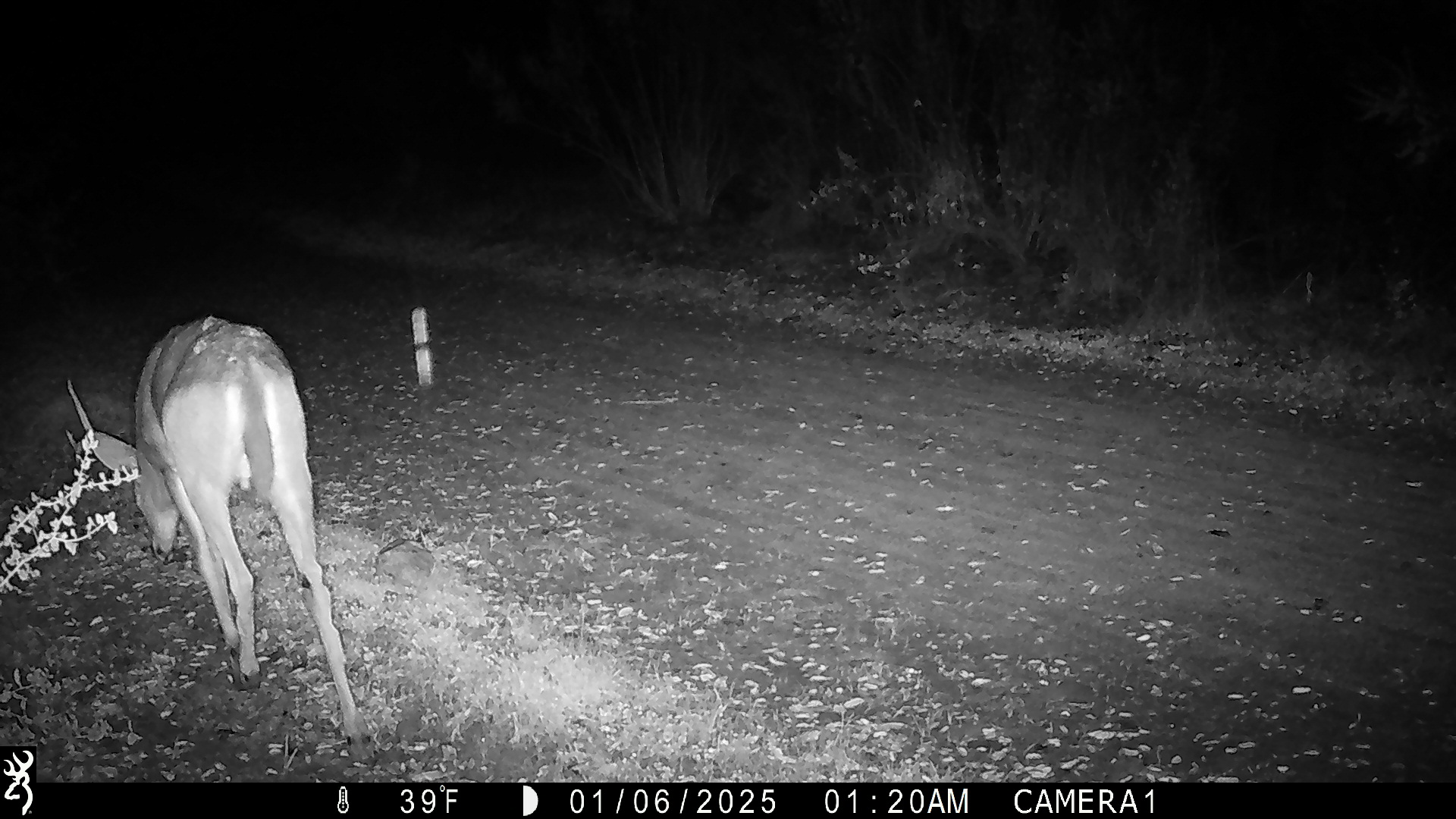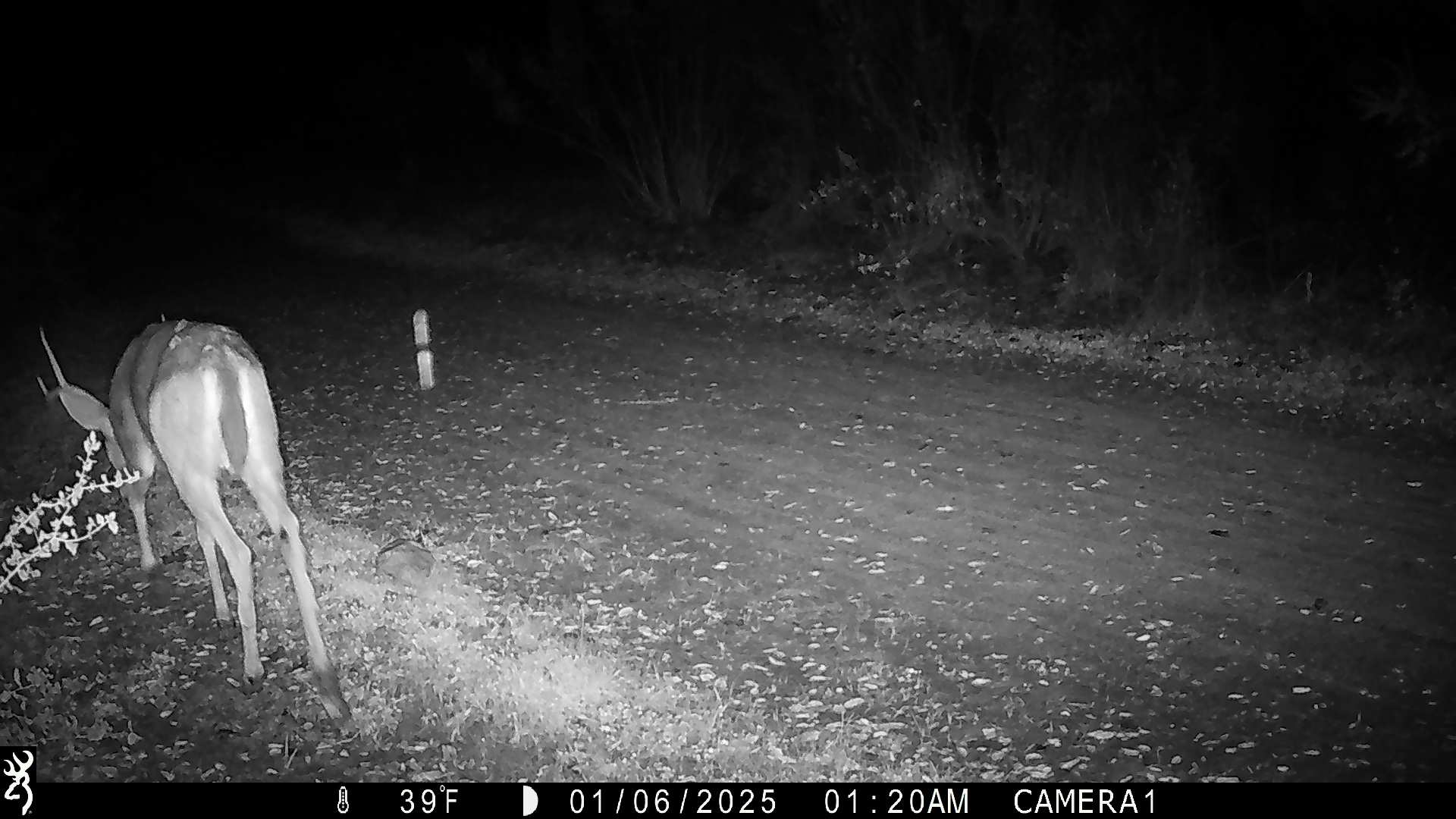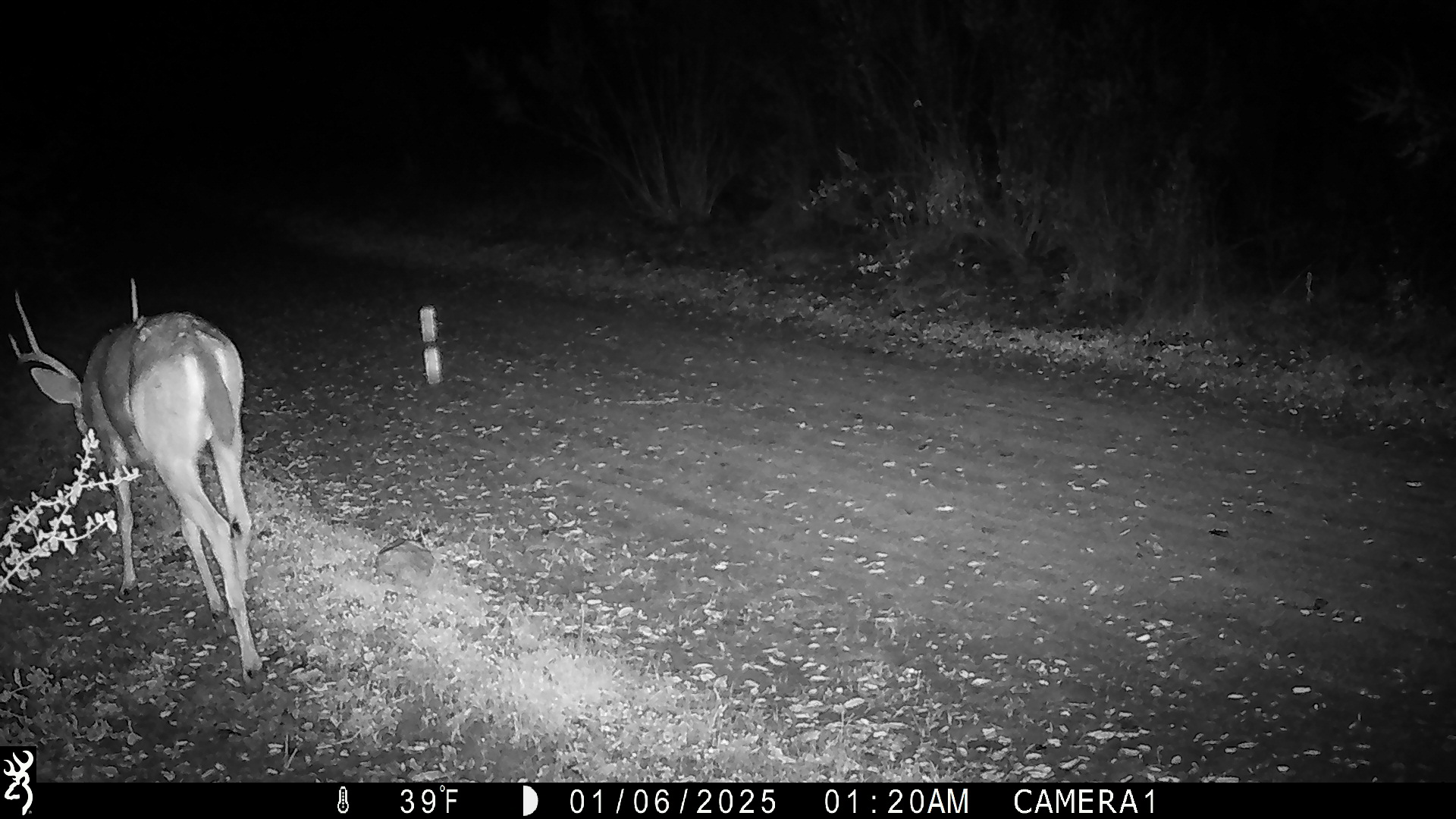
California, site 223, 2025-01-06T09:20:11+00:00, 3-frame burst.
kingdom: Animalia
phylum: Chordata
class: Mammalia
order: Artiodactyla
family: Cervidae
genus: Odocoileus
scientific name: Odocoileus hemionus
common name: mule deer